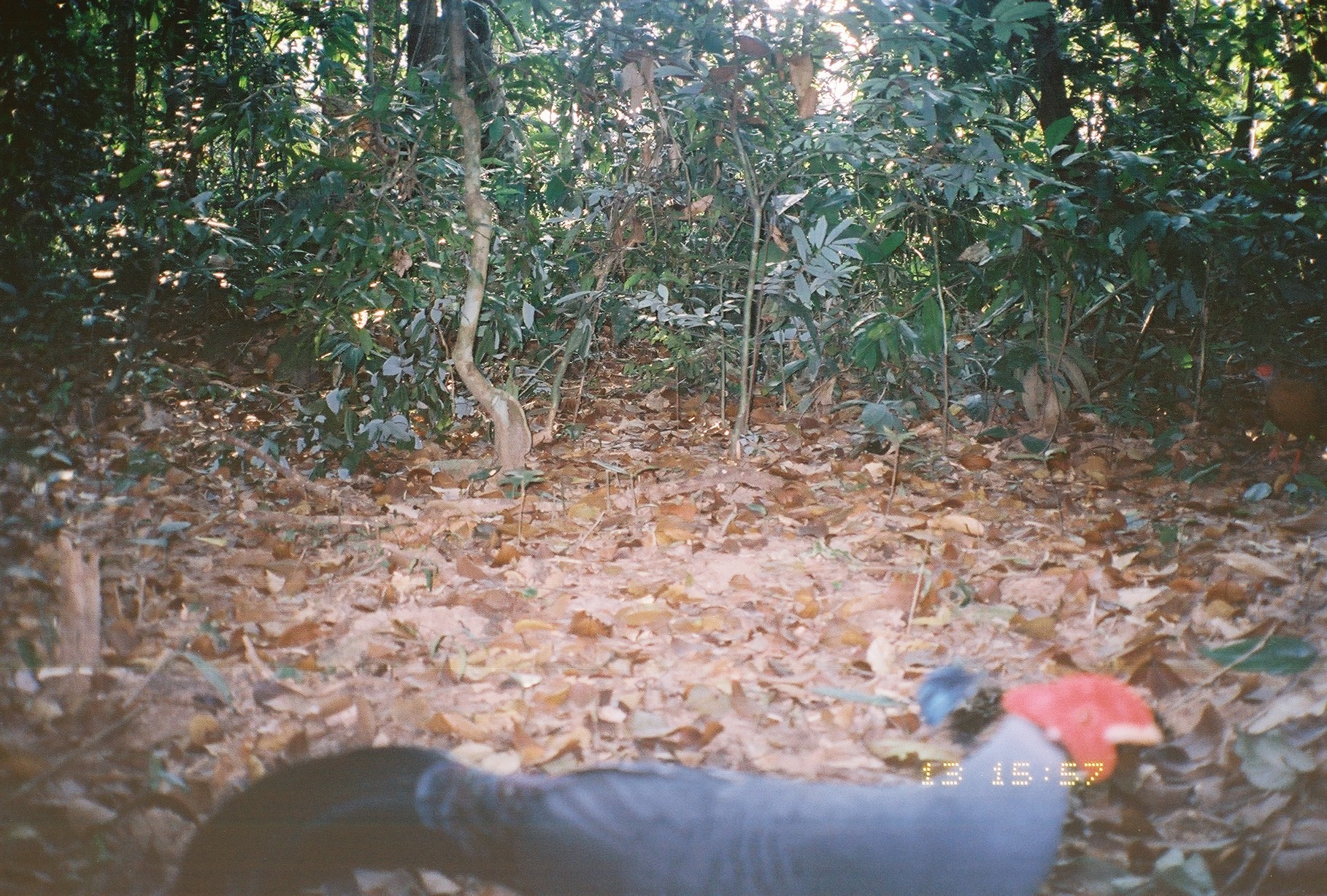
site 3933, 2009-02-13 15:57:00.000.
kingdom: Animalia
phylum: Chordata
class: Aves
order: Galliformes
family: Phasianidae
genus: Lophura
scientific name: Lophura diardi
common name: siamese fireback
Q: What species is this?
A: Lophura diardi (siamese fireback).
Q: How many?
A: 2.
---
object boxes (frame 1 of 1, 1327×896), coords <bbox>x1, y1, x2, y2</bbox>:
lophura diardi: <bbox>167, 660, 1165, 894</bbox>